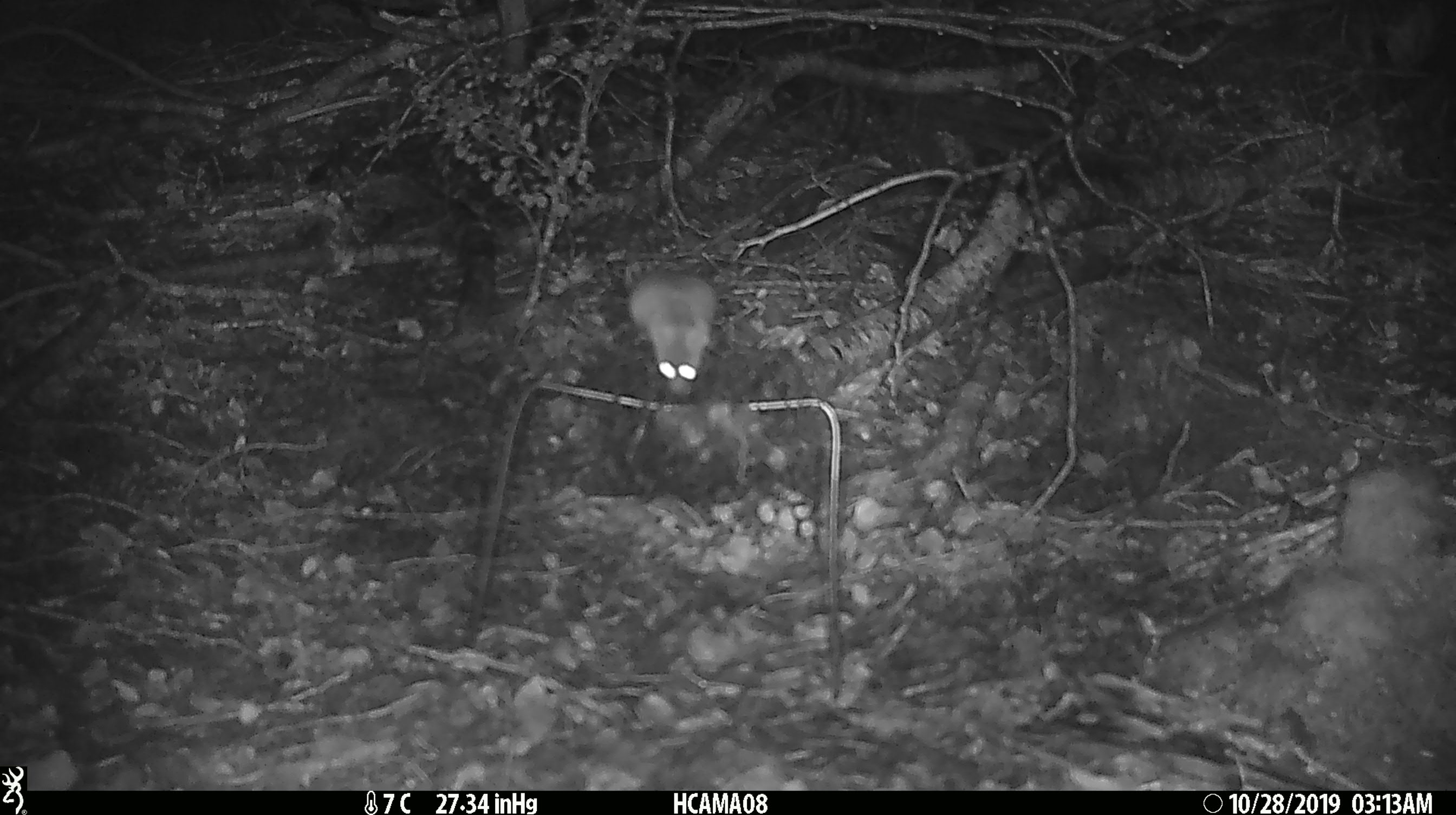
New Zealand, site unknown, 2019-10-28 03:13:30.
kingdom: Animalia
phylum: Chordata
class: Mammalia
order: Rodentia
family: Muridae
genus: Mus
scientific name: Mus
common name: mouse